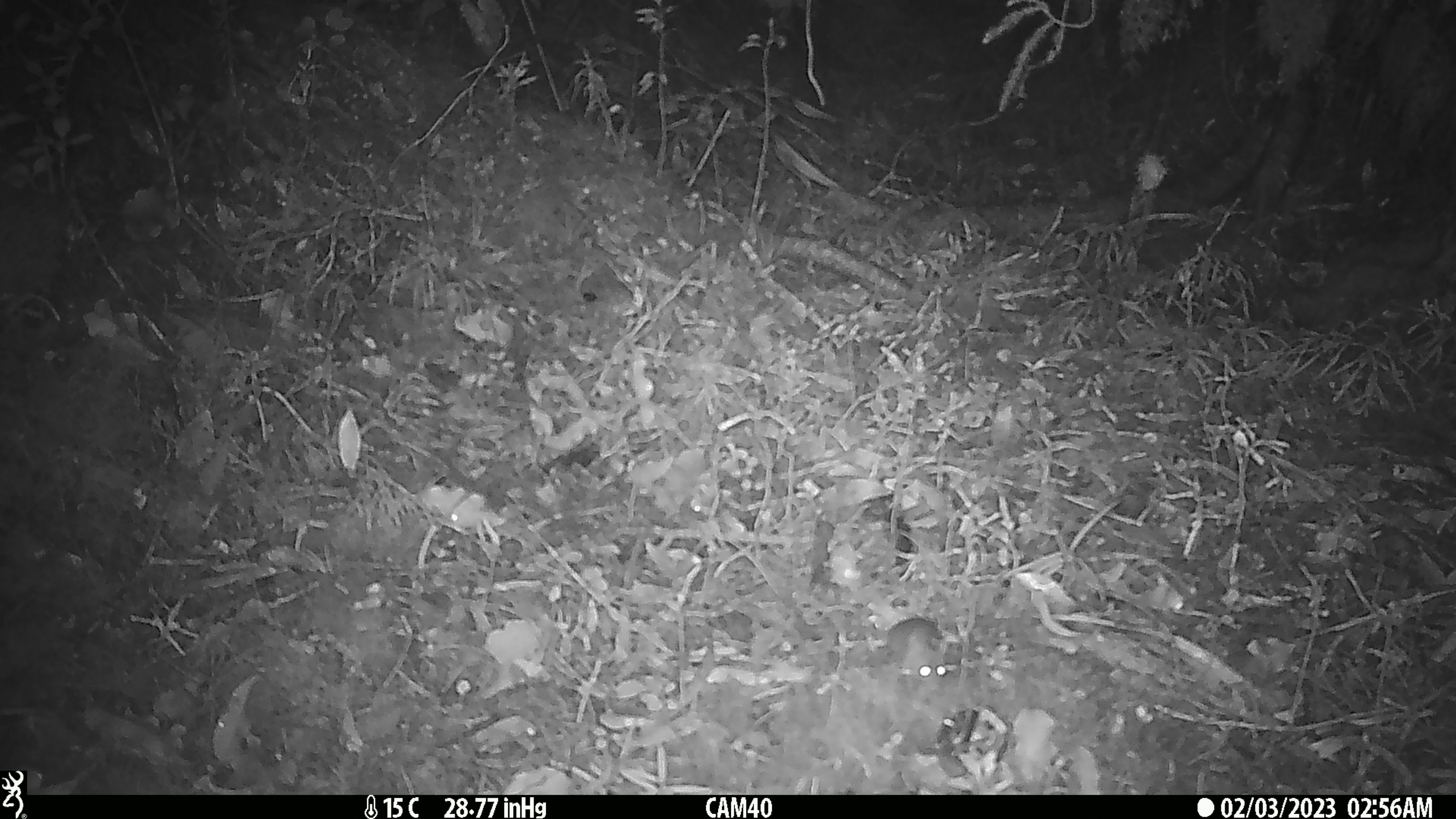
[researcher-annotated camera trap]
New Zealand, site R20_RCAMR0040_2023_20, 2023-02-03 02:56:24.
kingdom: Animalia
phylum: Chordata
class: Mammalia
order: Rodentia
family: Muridae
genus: Mus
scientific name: Mus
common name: mouse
Mouse (Mus).